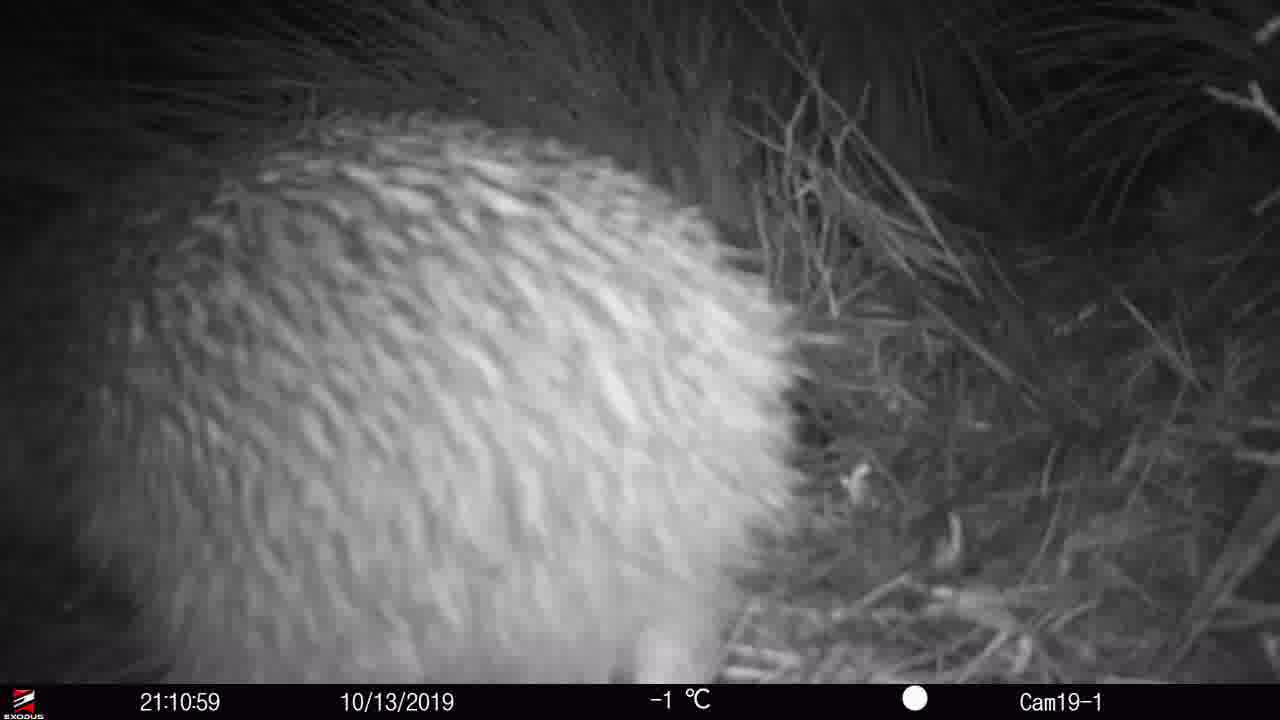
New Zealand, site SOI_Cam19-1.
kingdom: Animalia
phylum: Chordata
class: Aves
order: Apterygiformes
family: Apterygidae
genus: Apteryx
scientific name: Apteryx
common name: kiwi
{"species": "kiwi (Apteryx)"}